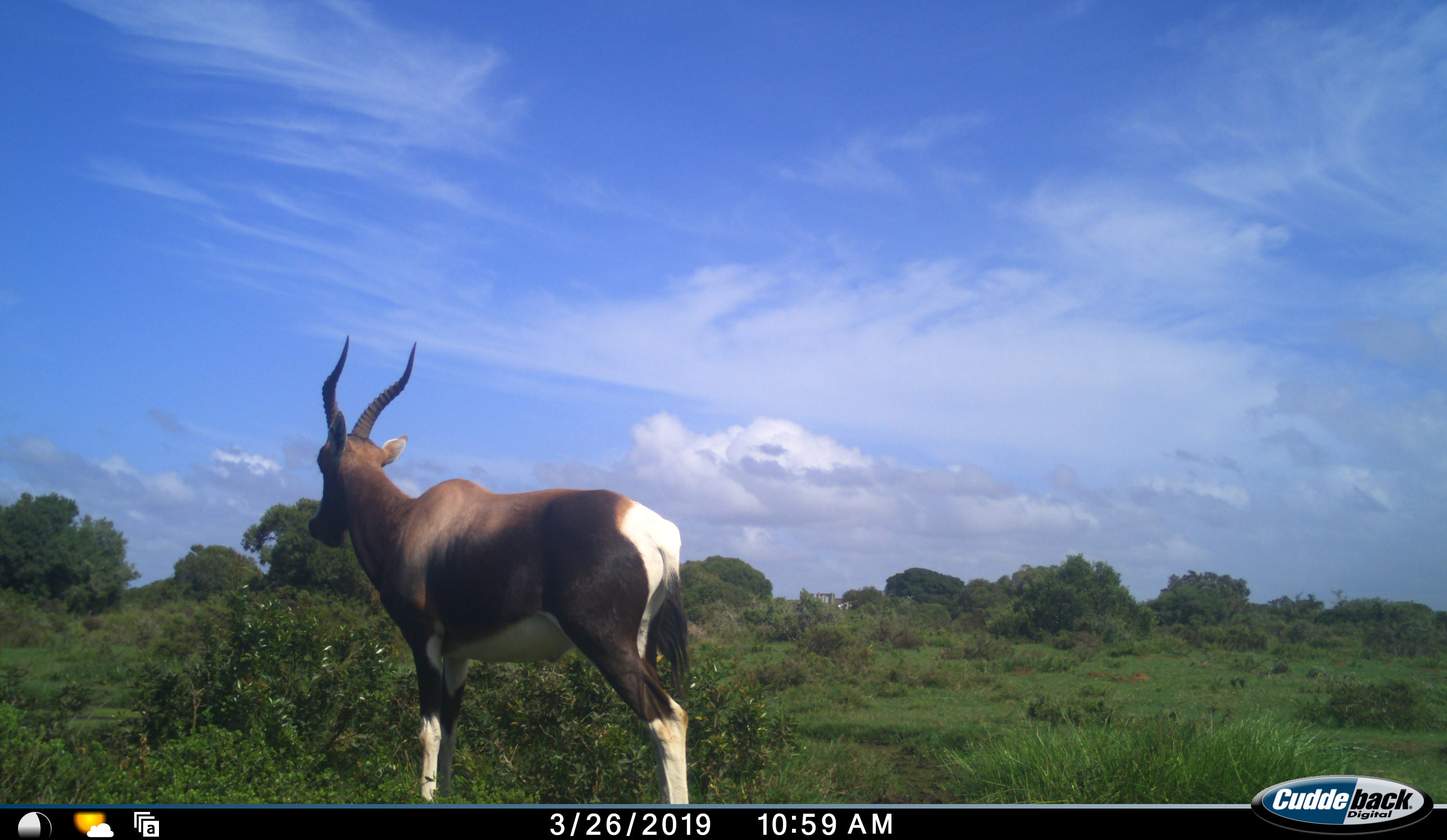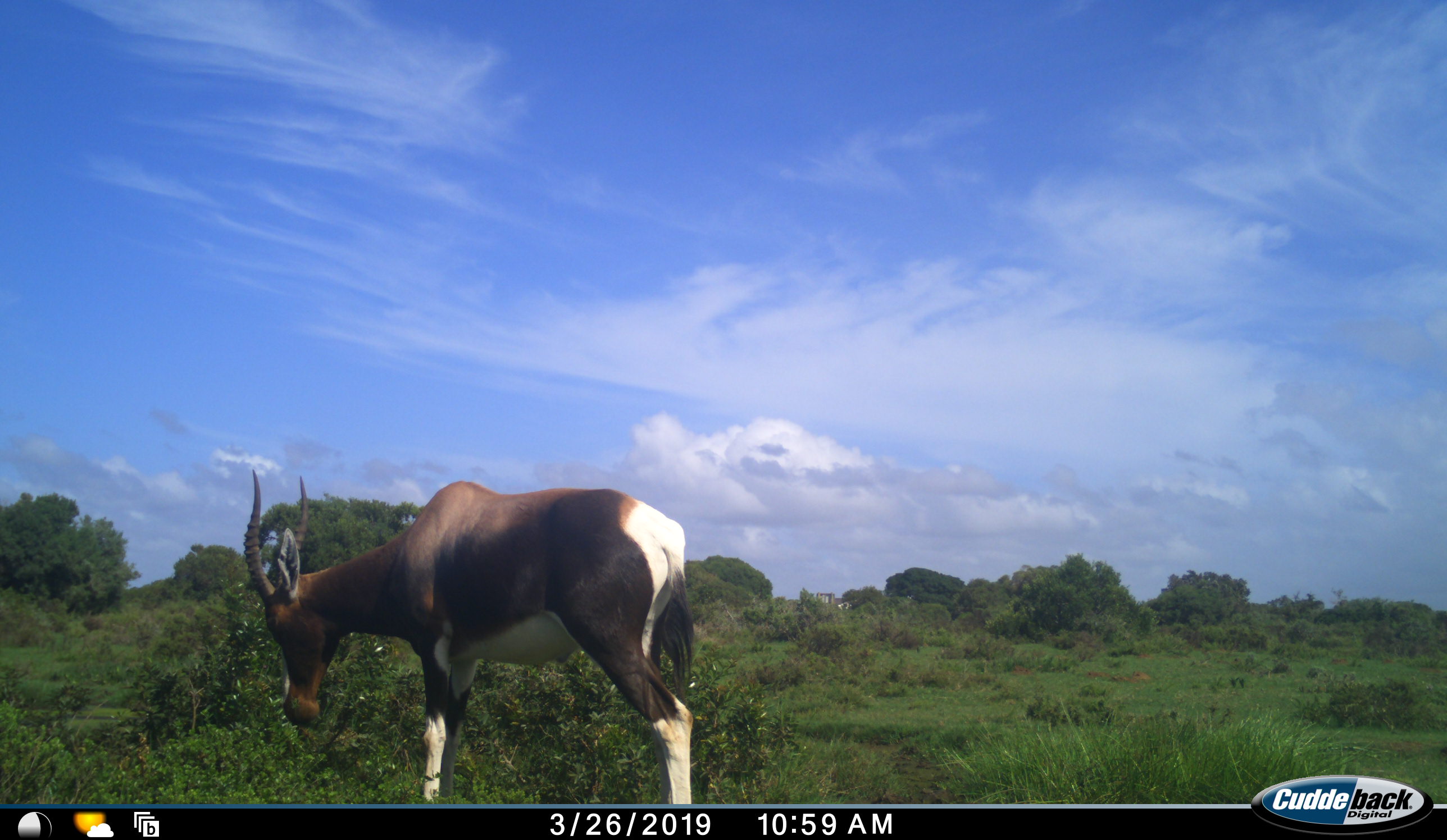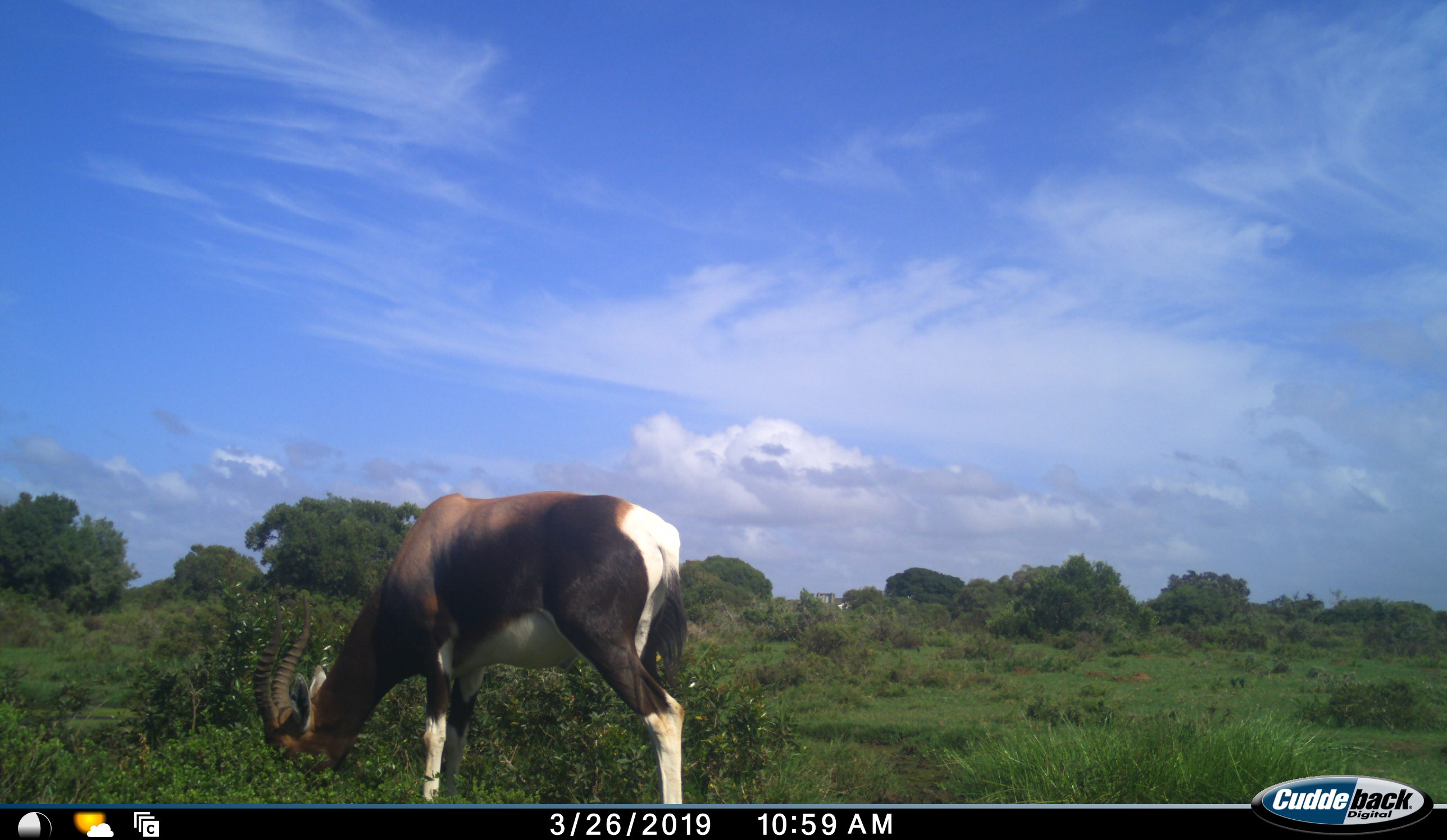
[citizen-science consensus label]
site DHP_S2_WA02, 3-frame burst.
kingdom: Animalia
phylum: Chordata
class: Mammalia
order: Artiodactyla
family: Bovidae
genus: Damaliscus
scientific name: Damaliscus pygargus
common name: bontebok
Bontebok (Damaliscus pygargus), count 1. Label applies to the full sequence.